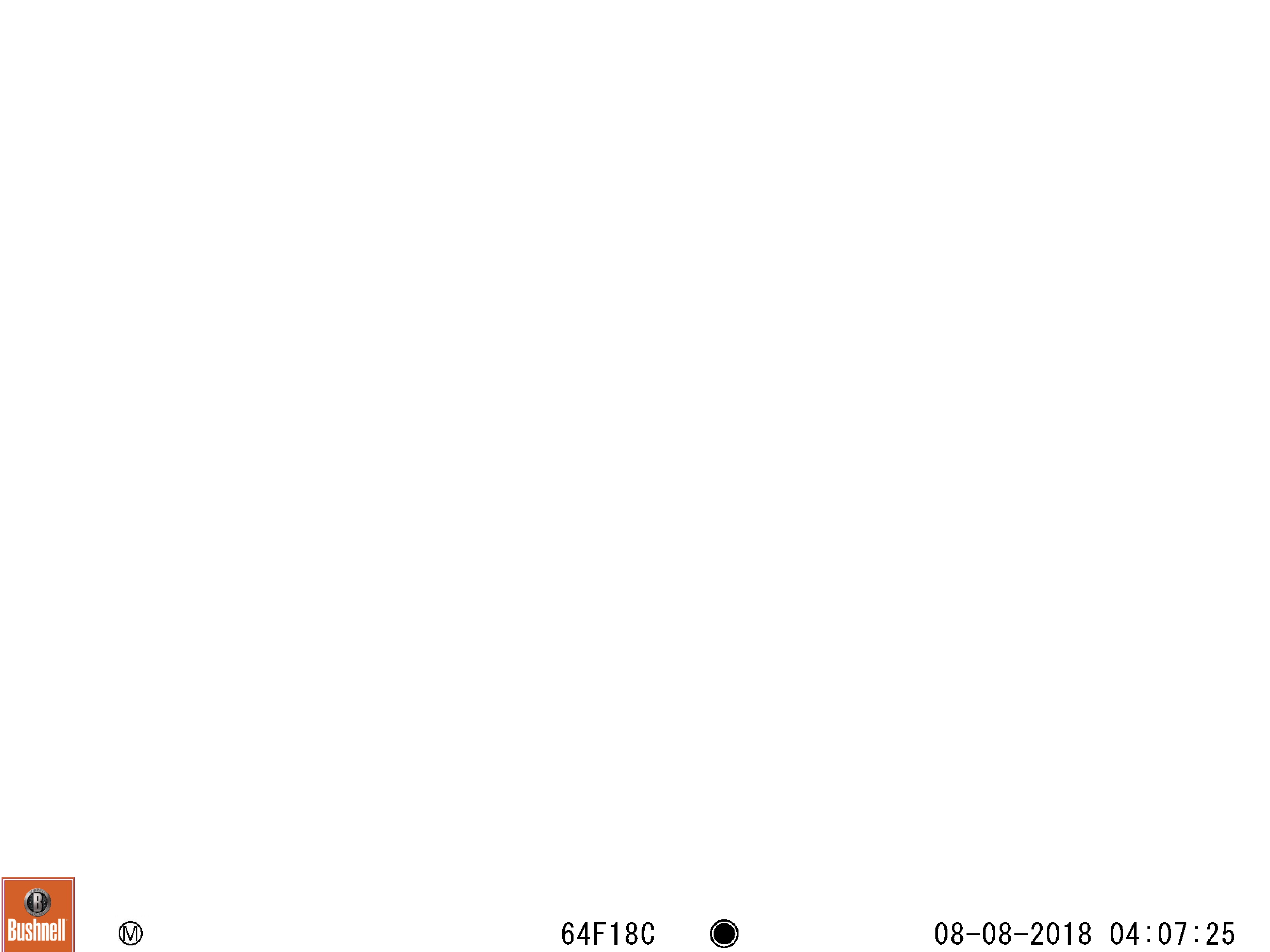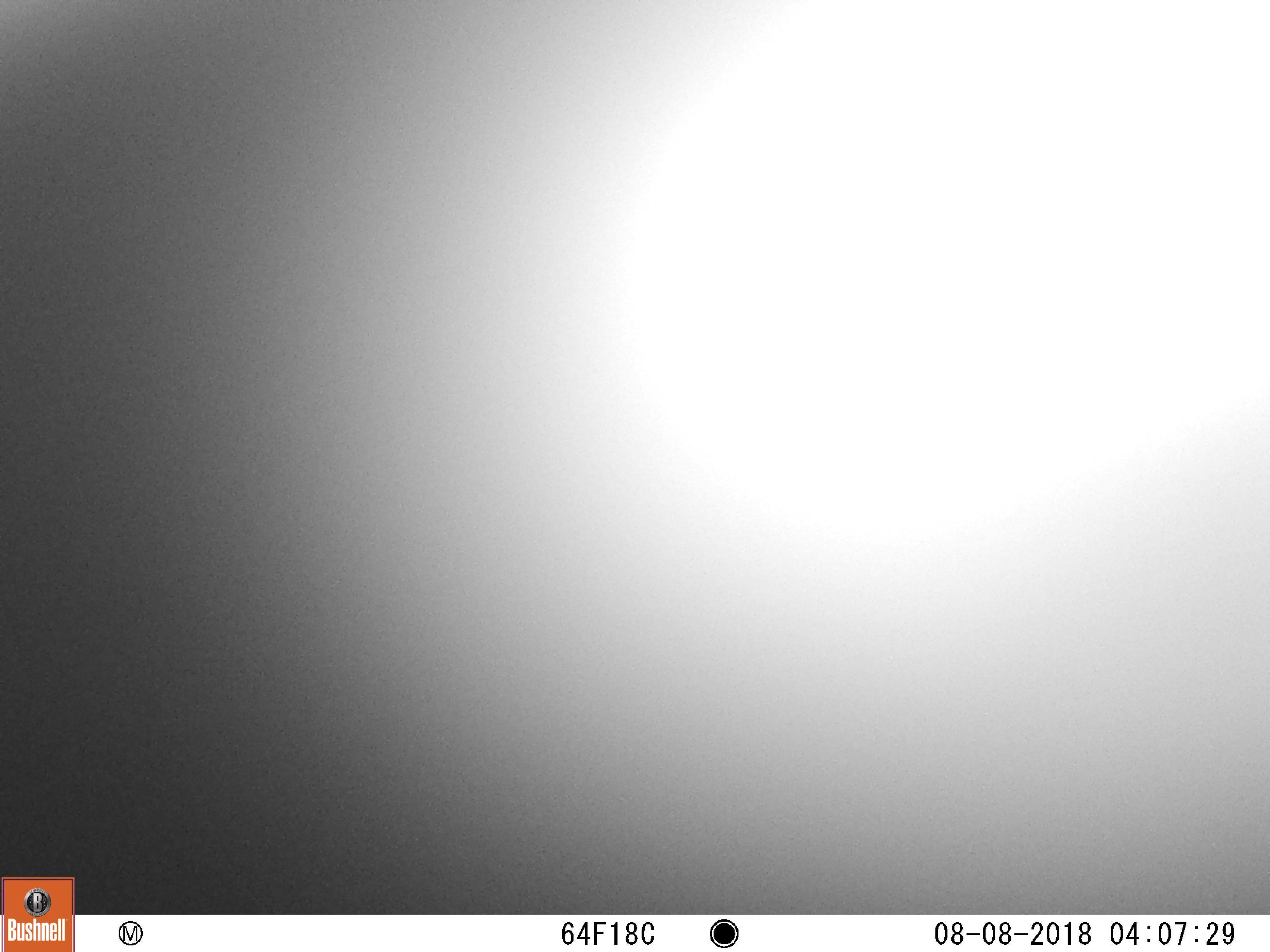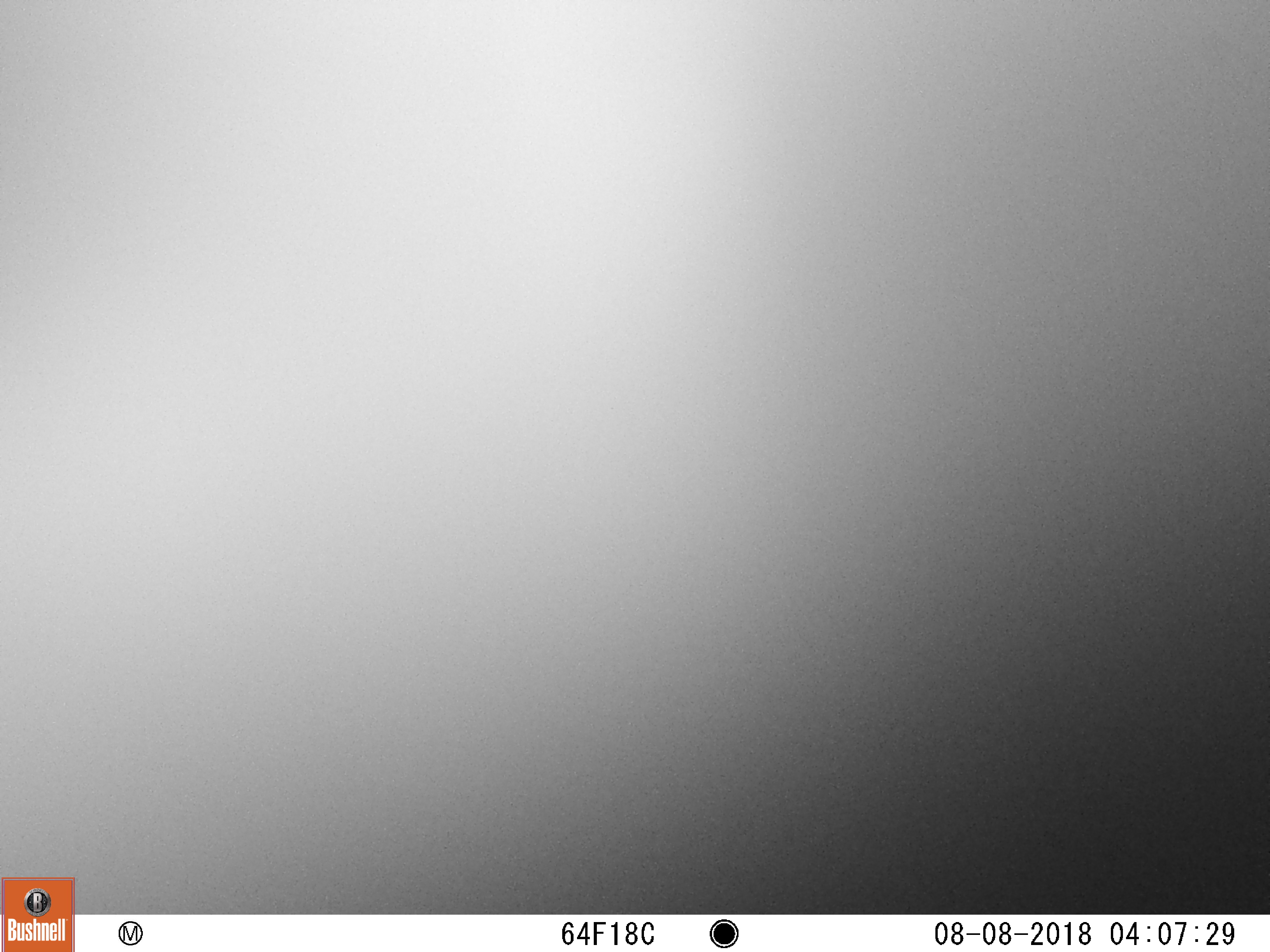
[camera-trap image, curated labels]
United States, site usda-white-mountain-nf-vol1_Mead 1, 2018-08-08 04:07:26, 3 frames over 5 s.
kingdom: Animalia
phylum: Chordata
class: Mammalia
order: Carnivora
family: Ursidae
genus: Ursus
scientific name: Ursus americanus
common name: black bear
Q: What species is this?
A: Black bear (Ursus americanus).